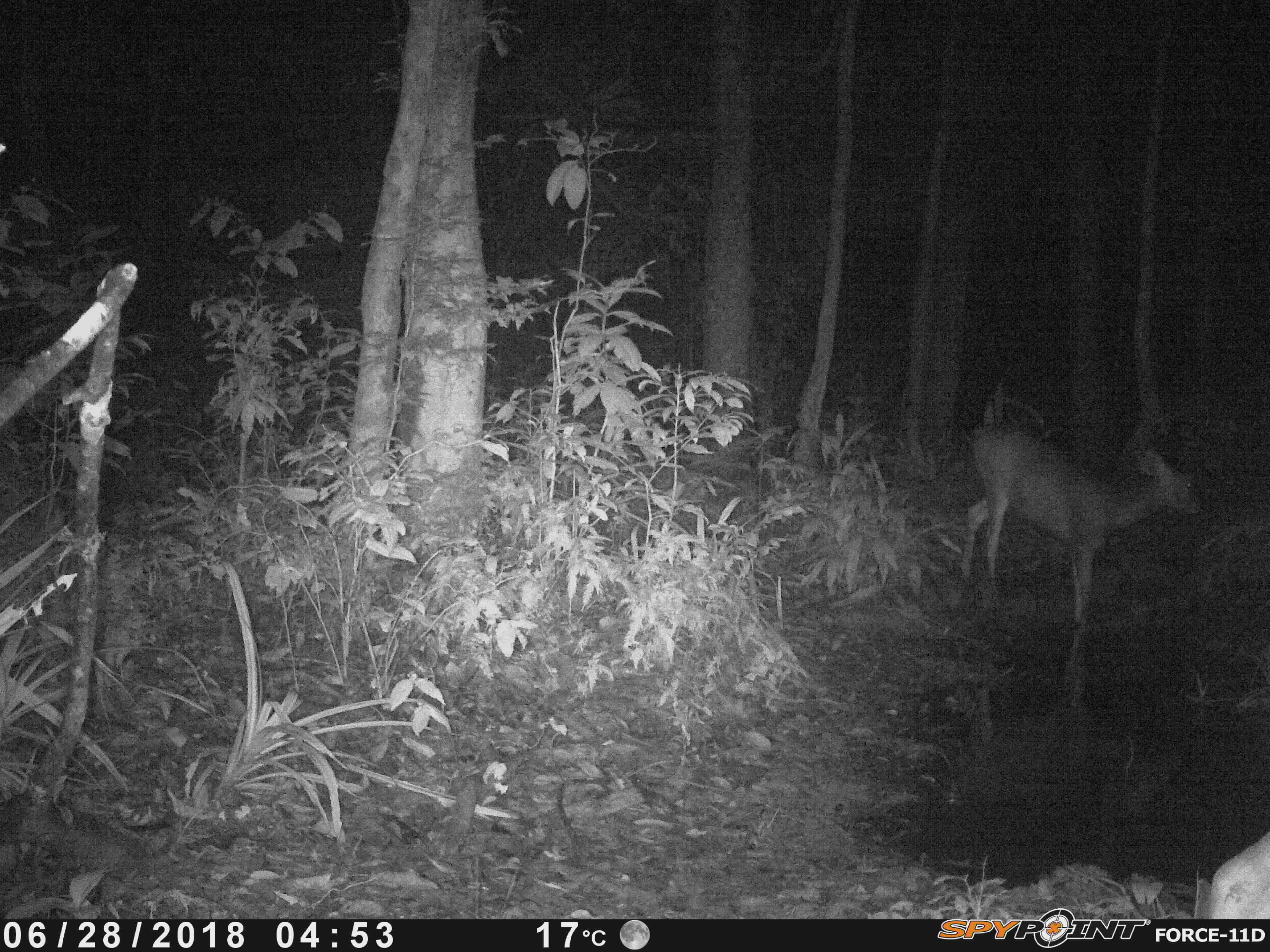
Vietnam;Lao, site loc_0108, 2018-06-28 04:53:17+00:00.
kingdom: Animalia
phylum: Chordata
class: Mammalia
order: Artiodactyla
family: Cervidae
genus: Rusa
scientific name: Rusa unicolor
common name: sambar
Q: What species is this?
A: Sambar (Rusa unicolor).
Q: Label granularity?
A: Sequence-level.